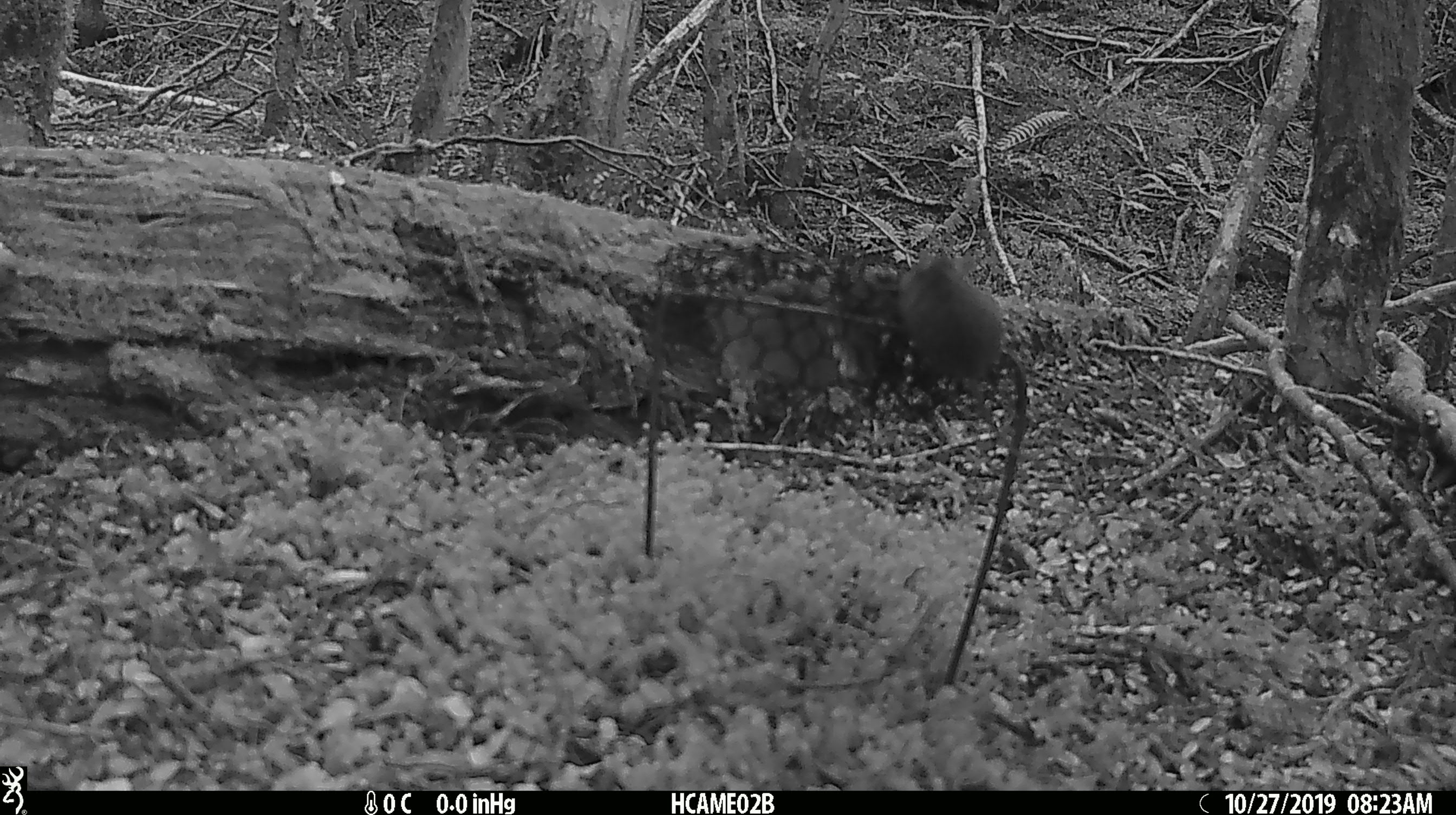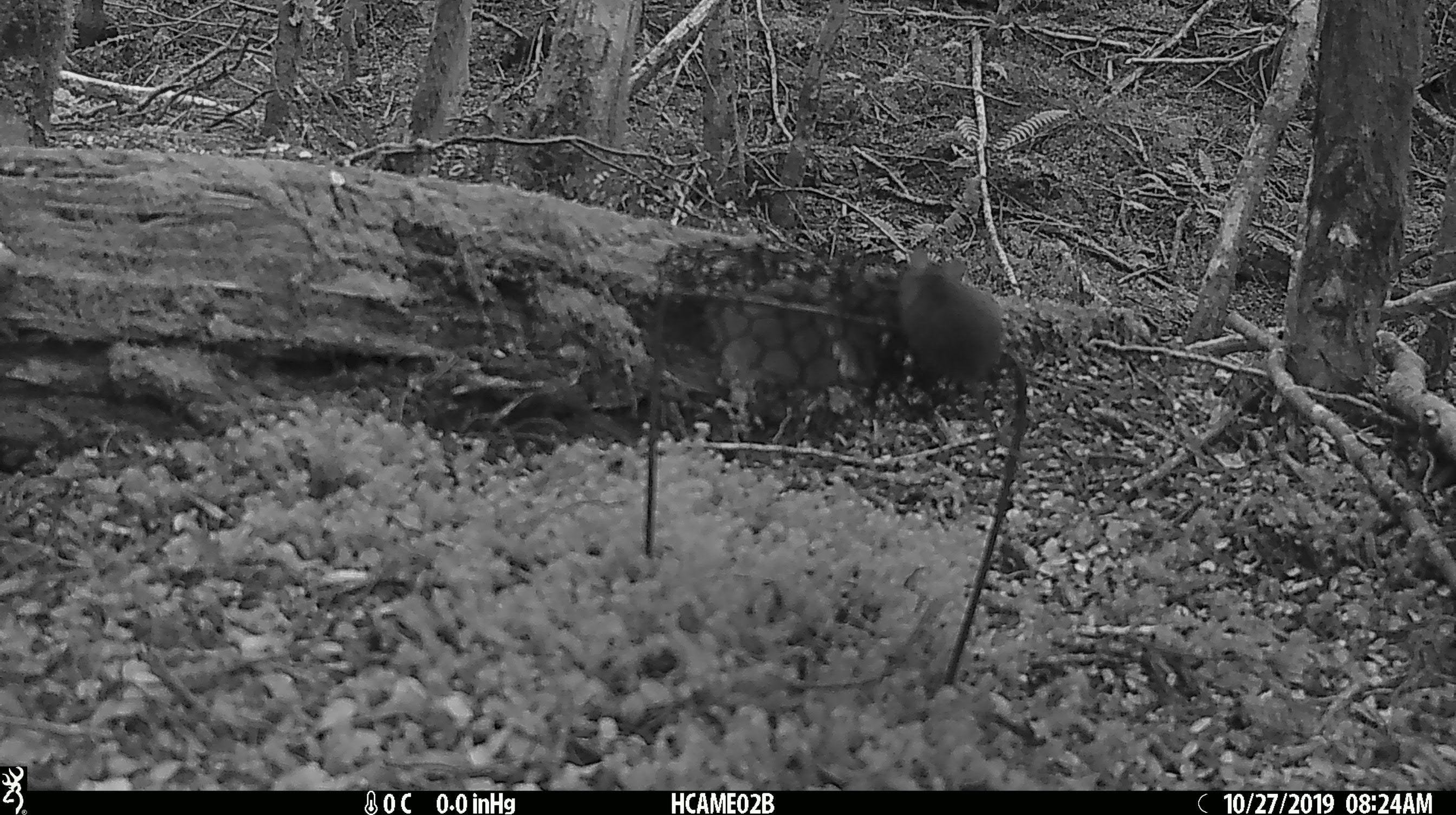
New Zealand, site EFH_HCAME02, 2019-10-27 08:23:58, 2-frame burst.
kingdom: Animalia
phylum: Chordata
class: Mammalia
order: Rodentia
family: Muridae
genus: Mus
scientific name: Mus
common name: mouse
Mouse (Mus).